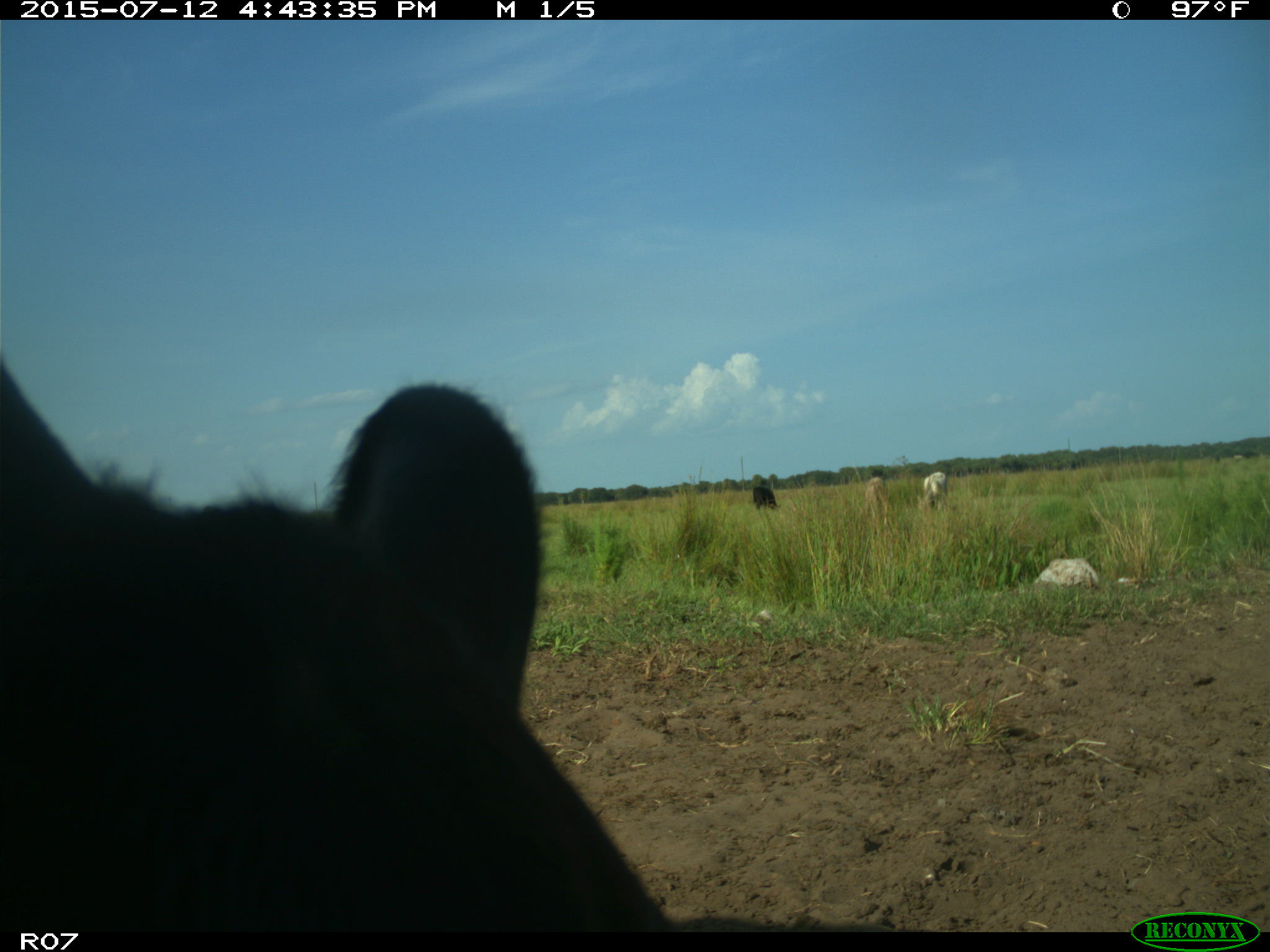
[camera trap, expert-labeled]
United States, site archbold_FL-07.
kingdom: Animalia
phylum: Chordata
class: Mammalia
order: Artiodactyla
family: Bovidae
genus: Bos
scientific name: Bos taurus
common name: domestic cow